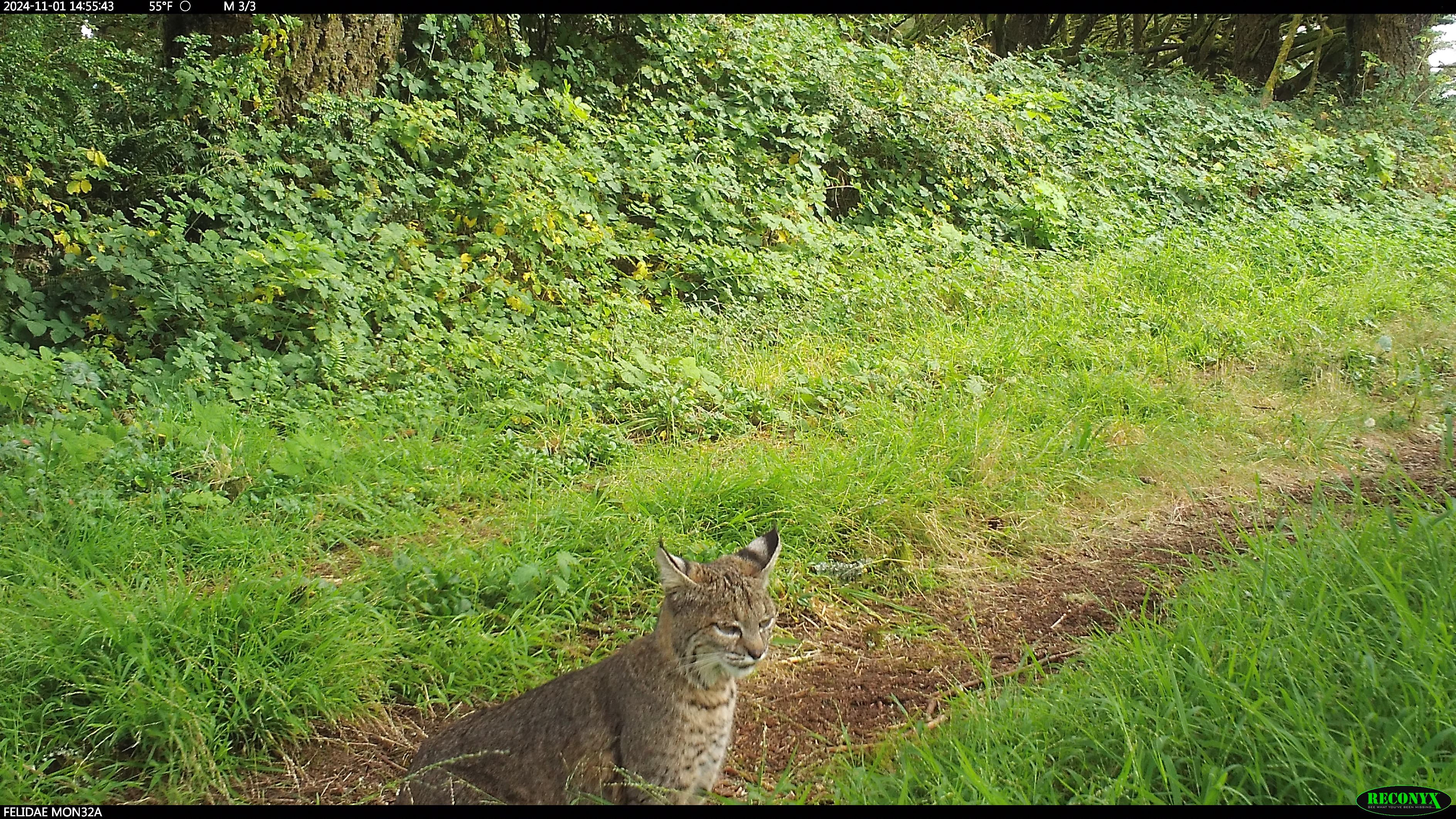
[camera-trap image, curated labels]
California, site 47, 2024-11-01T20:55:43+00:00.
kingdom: Animalia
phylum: Chordata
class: Mammalia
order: Carnivora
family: Felidae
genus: Lynx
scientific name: Lynx rufus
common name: bobcat